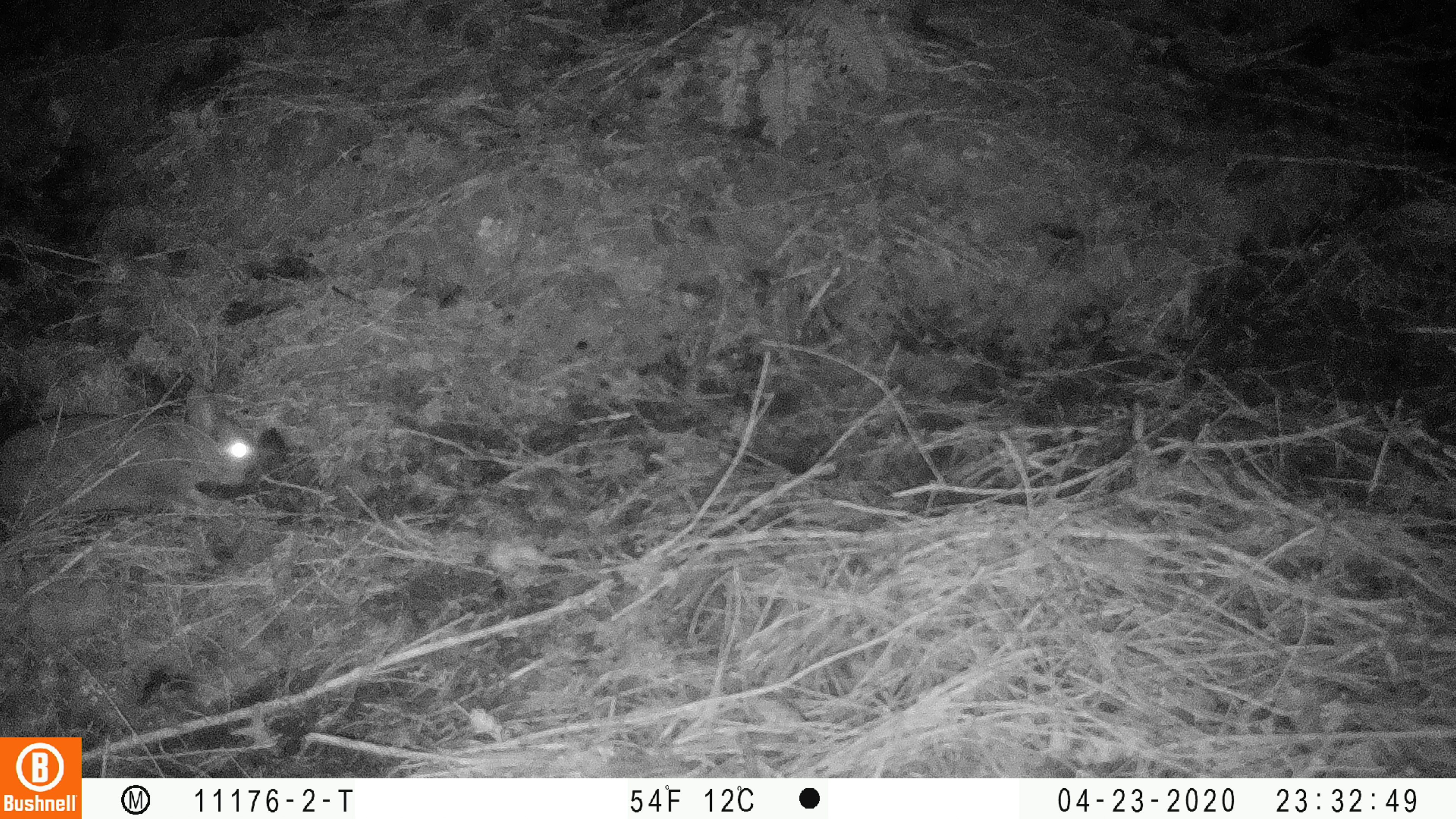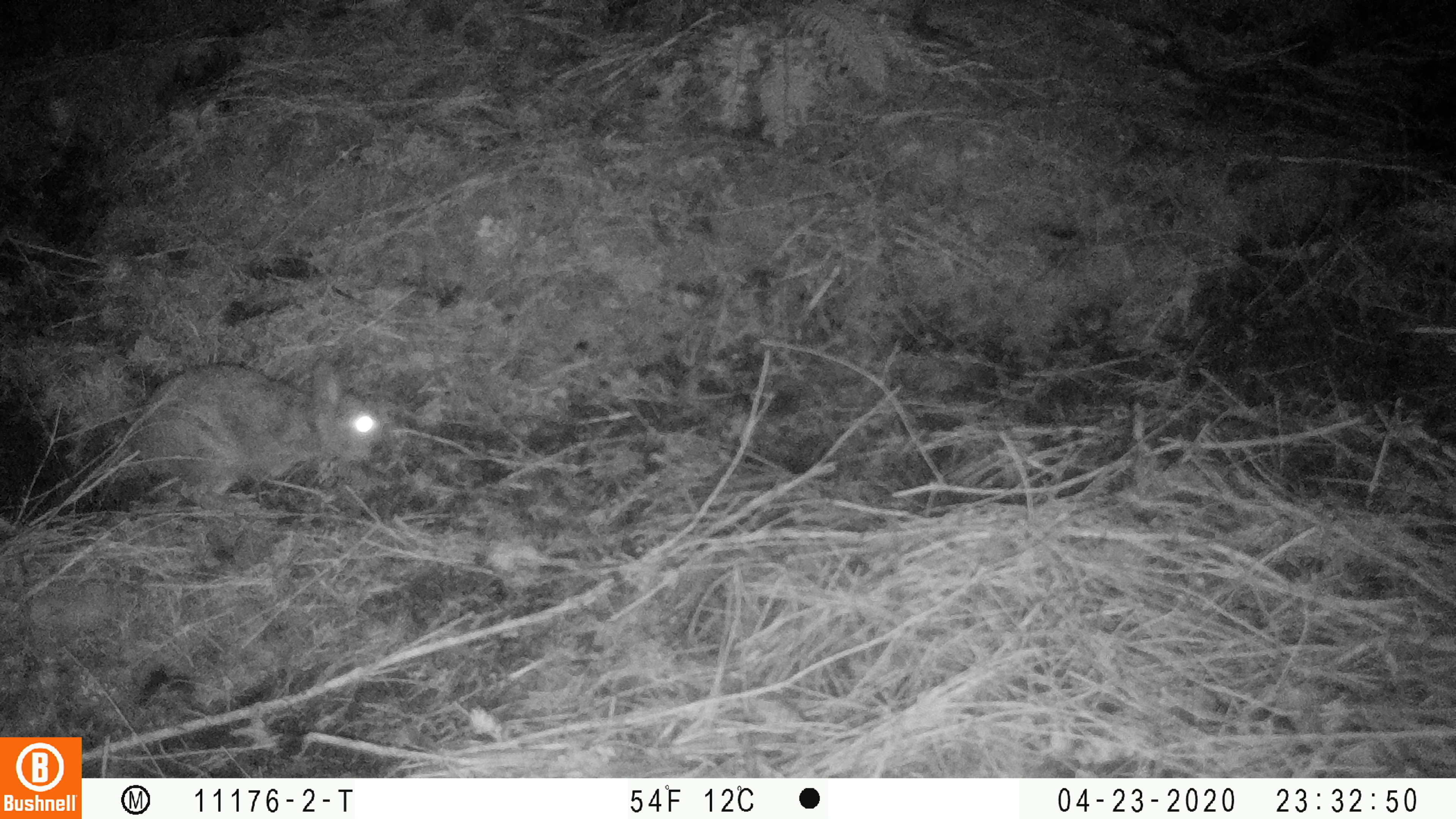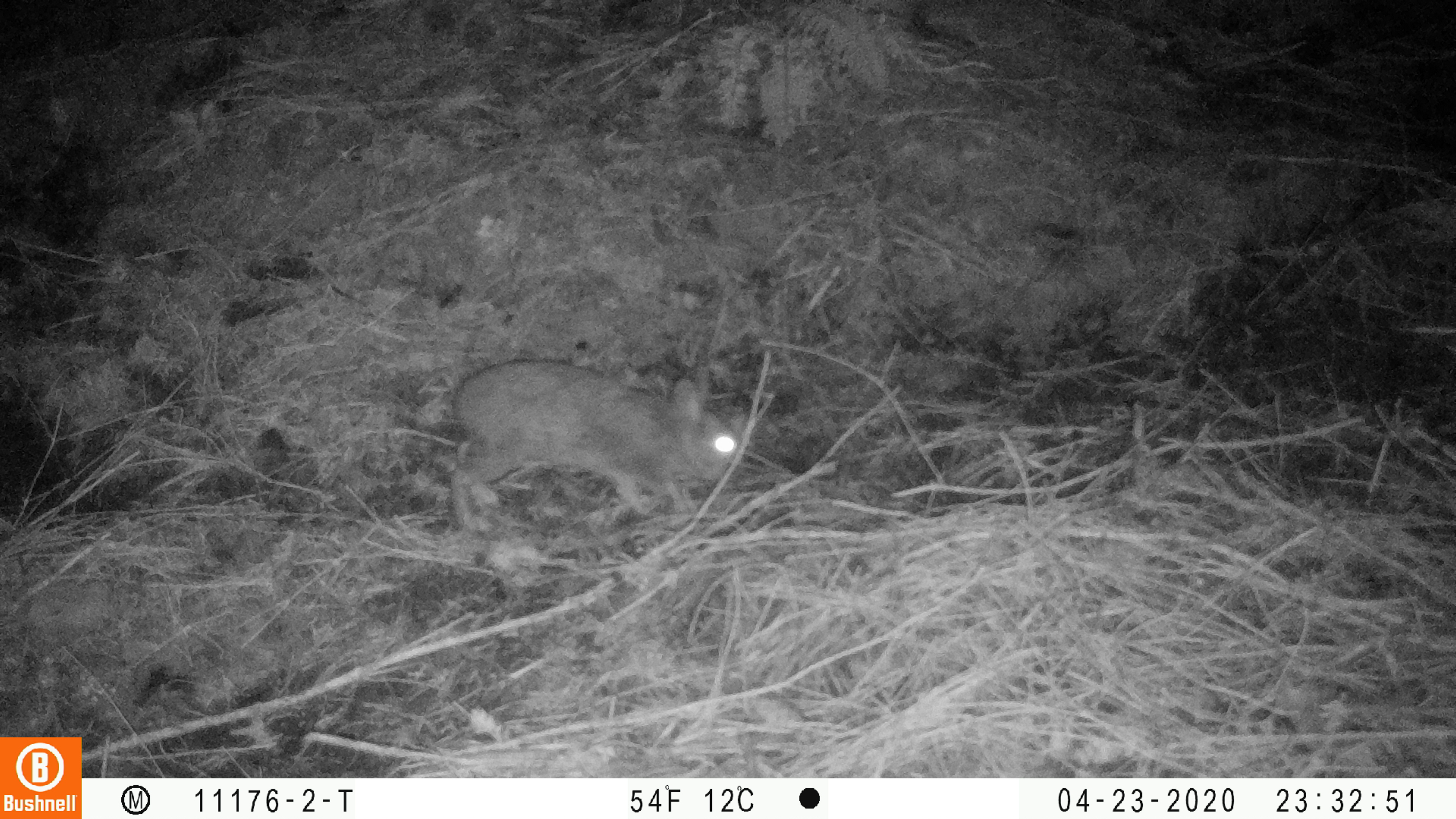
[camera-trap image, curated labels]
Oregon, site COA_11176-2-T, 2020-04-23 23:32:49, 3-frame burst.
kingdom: Animalia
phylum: Chordata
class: Mammalia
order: Lagomorpha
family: Leporidae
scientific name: Leporidae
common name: hares and rabbits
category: leporidae family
Leporidae family (hares and rabbits) (Leporidae).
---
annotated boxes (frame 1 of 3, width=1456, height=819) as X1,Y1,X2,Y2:
leporidae family: 0,381,266,528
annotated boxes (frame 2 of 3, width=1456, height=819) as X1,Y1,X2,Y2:
leporidae family: 120,355,389,524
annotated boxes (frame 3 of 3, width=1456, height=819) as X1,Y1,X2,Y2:
leporidae family: 446,353,749,544